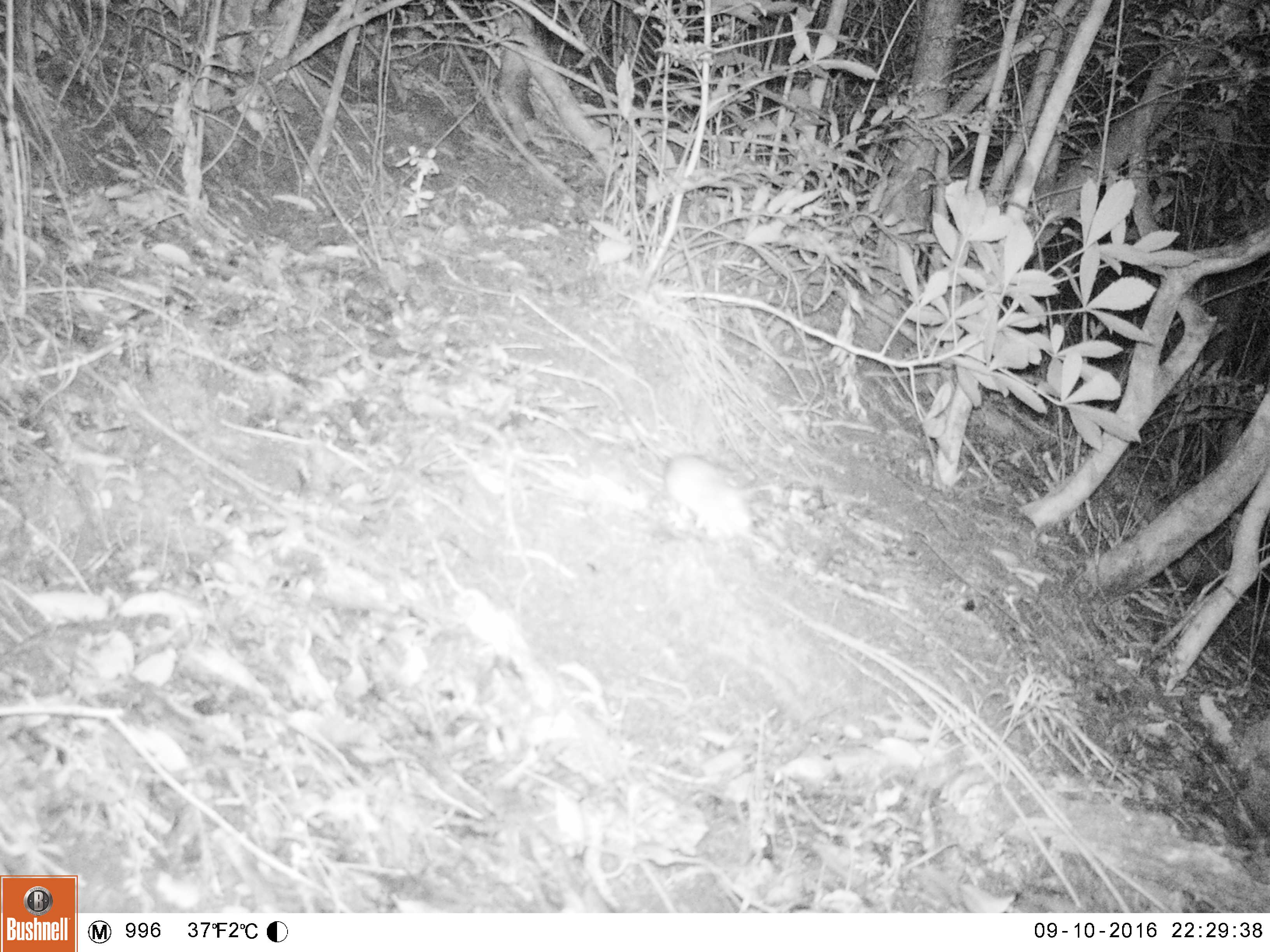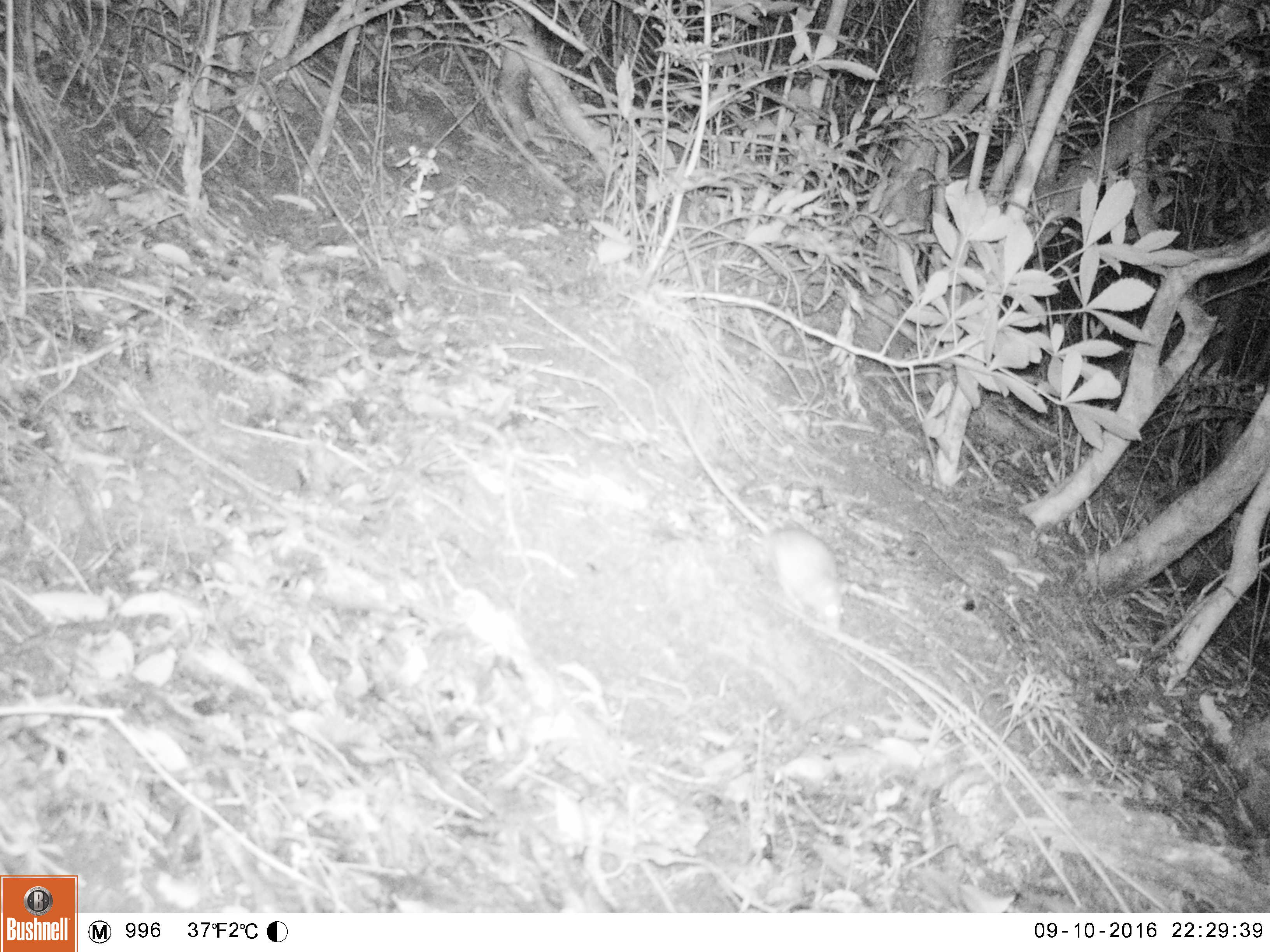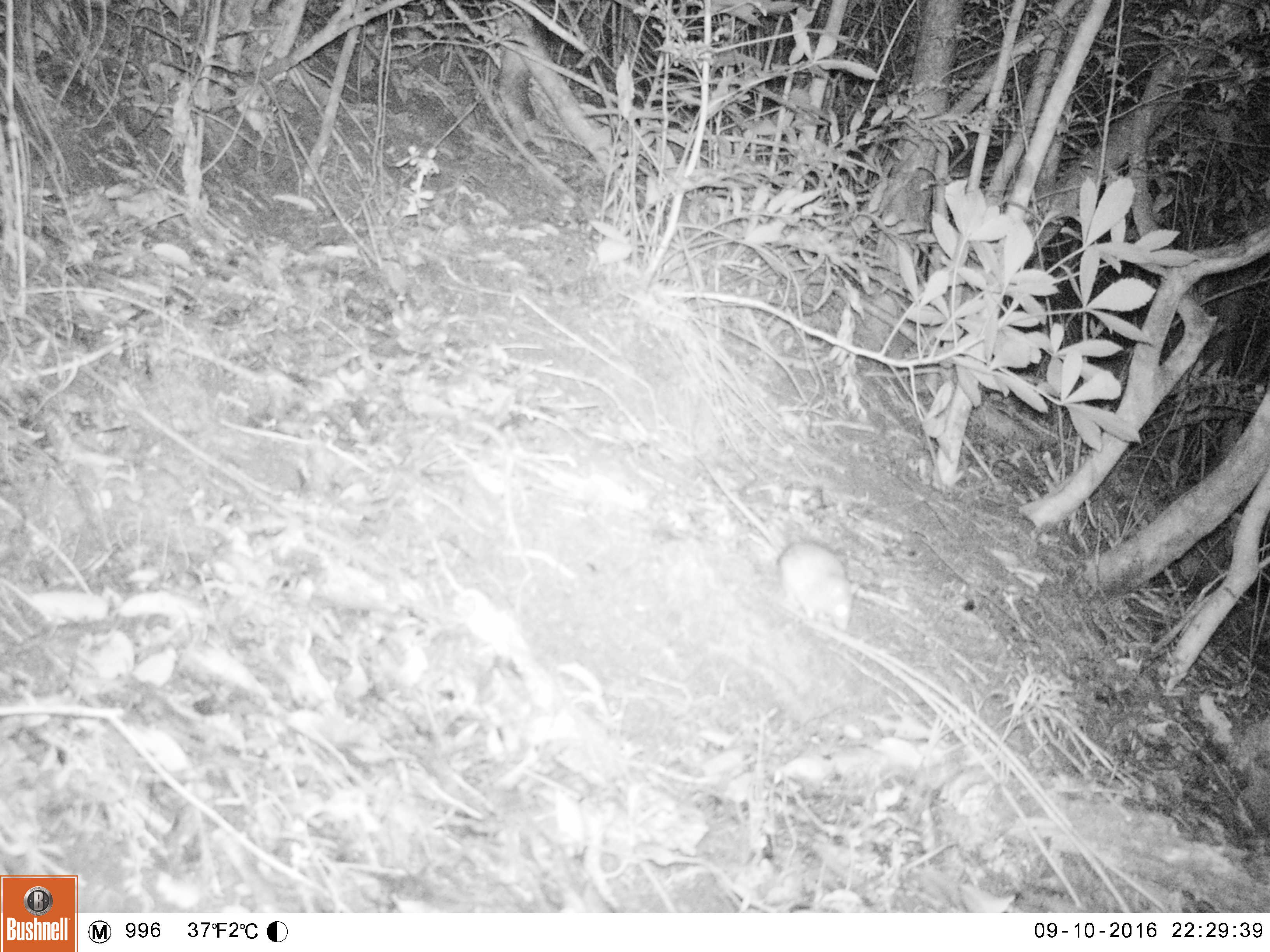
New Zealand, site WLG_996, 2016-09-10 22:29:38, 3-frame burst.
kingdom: Animalia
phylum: Chordata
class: Mammalia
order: Rodentia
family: Muridae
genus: Rattus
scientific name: Rattus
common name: rat